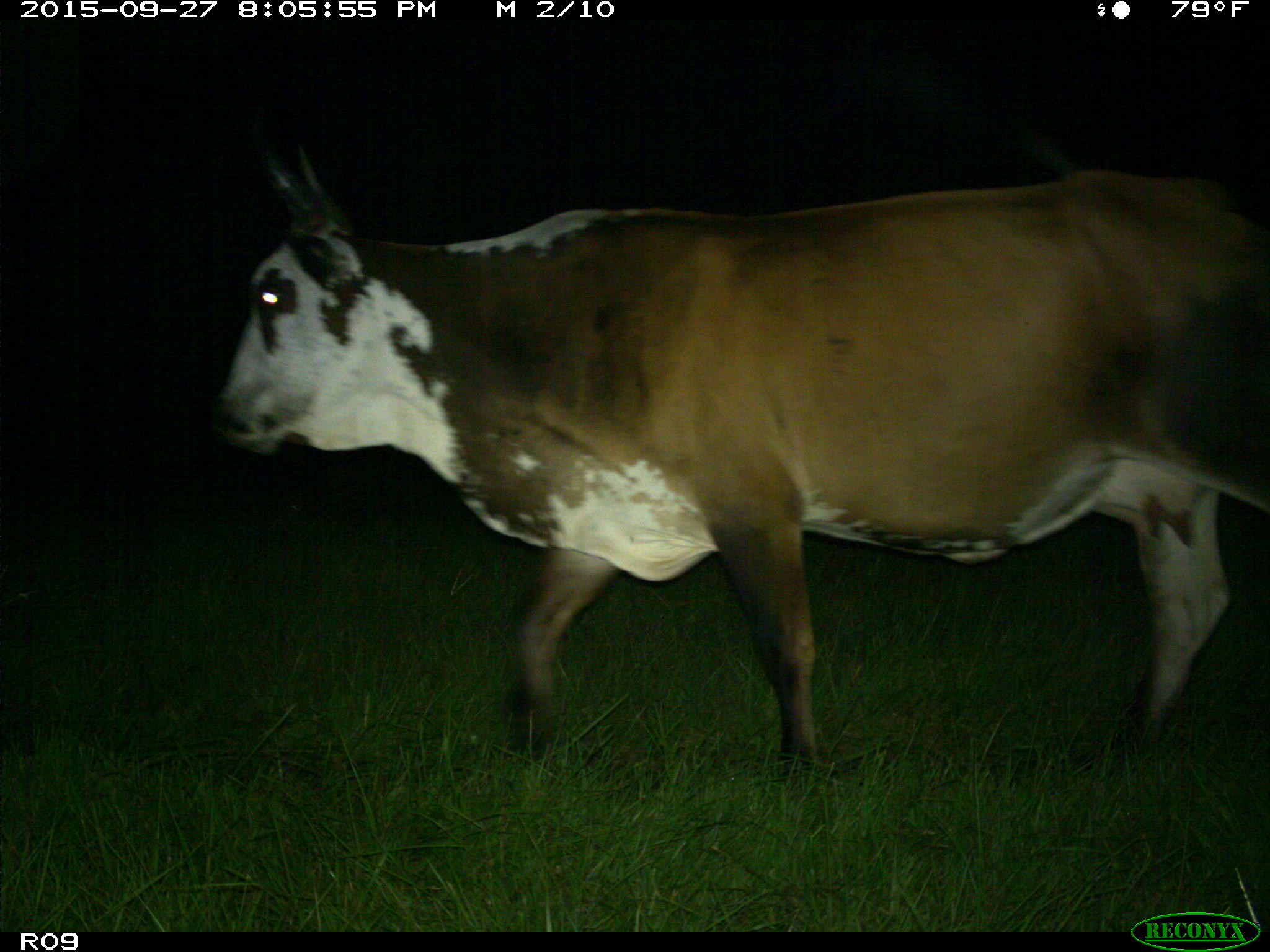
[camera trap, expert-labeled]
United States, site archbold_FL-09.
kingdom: Animalia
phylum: Chordata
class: Mammalia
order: Artiodactyla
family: Bovidae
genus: Bos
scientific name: Bos taurus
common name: domestic cow